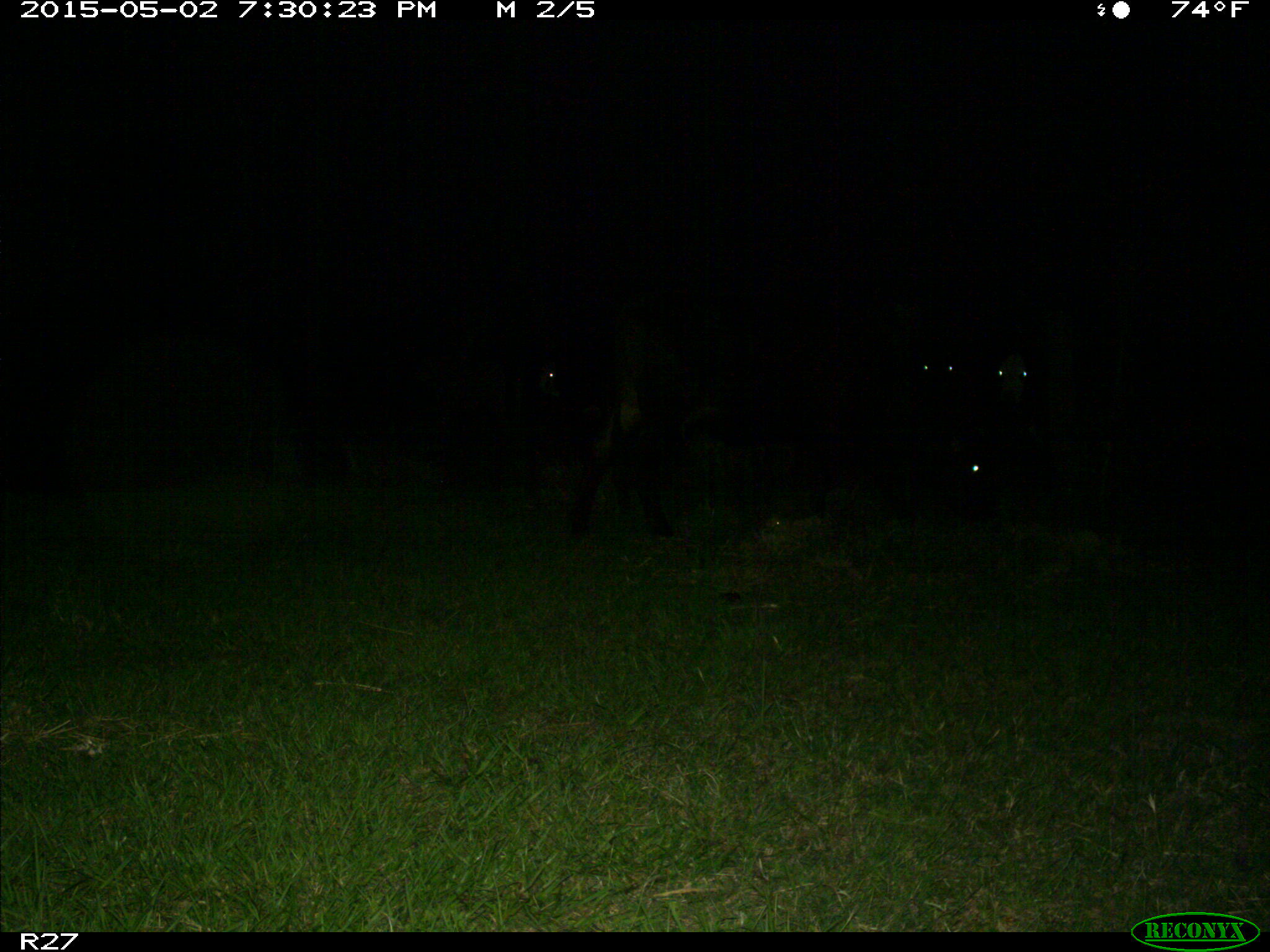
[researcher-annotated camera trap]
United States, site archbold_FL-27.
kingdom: Animalia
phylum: Chordata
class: Mammalia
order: Artiodactyla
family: Bovidae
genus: Bos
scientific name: Bos taurus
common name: domestic cow